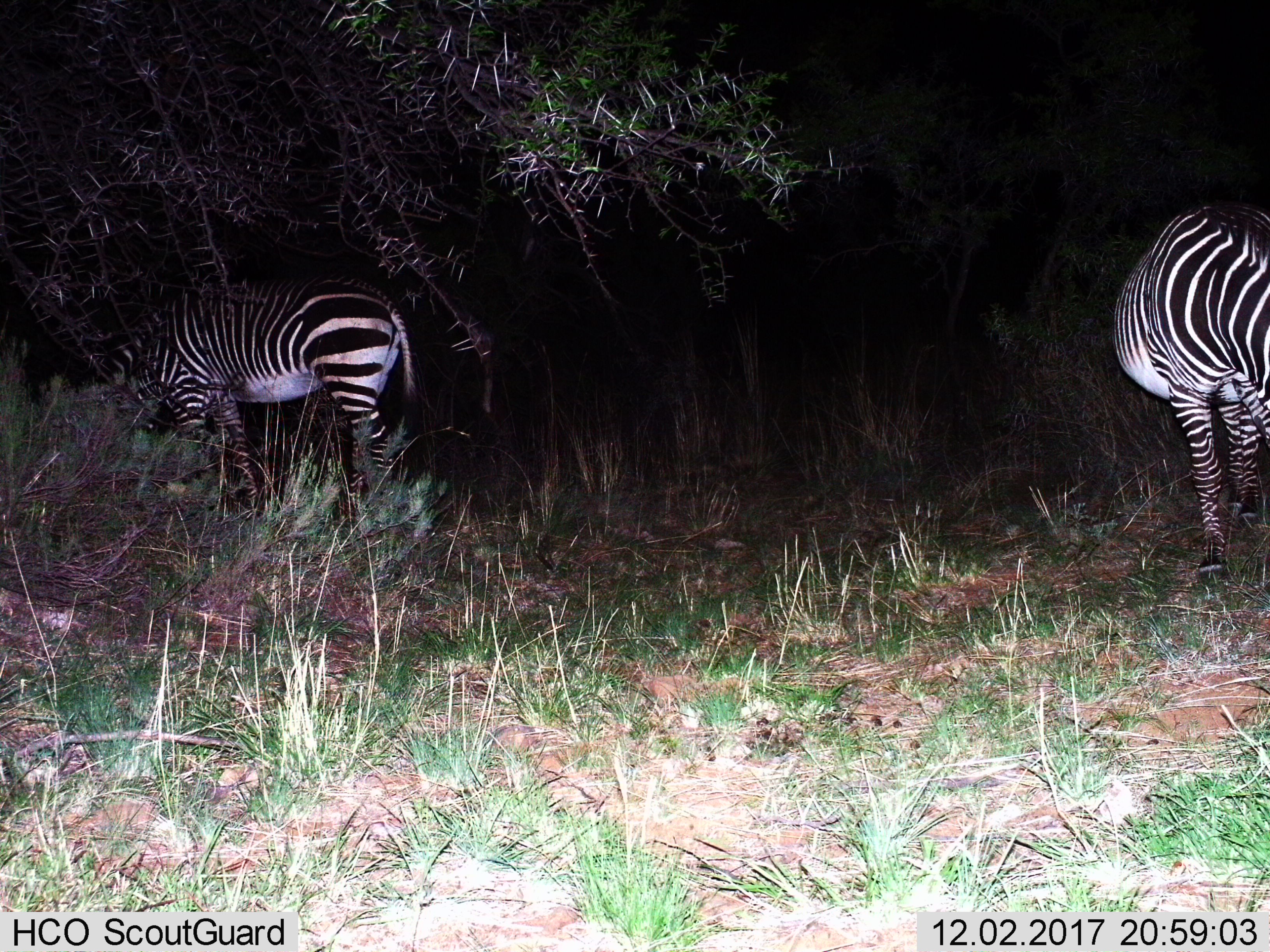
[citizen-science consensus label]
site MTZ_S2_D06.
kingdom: Animalia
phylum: Chordata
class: Mammalia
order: Perissodactyla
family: Equidae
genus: Equus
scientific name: Equus zebra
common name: mountain zebra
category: zebramountain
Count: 2.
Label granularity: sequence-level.